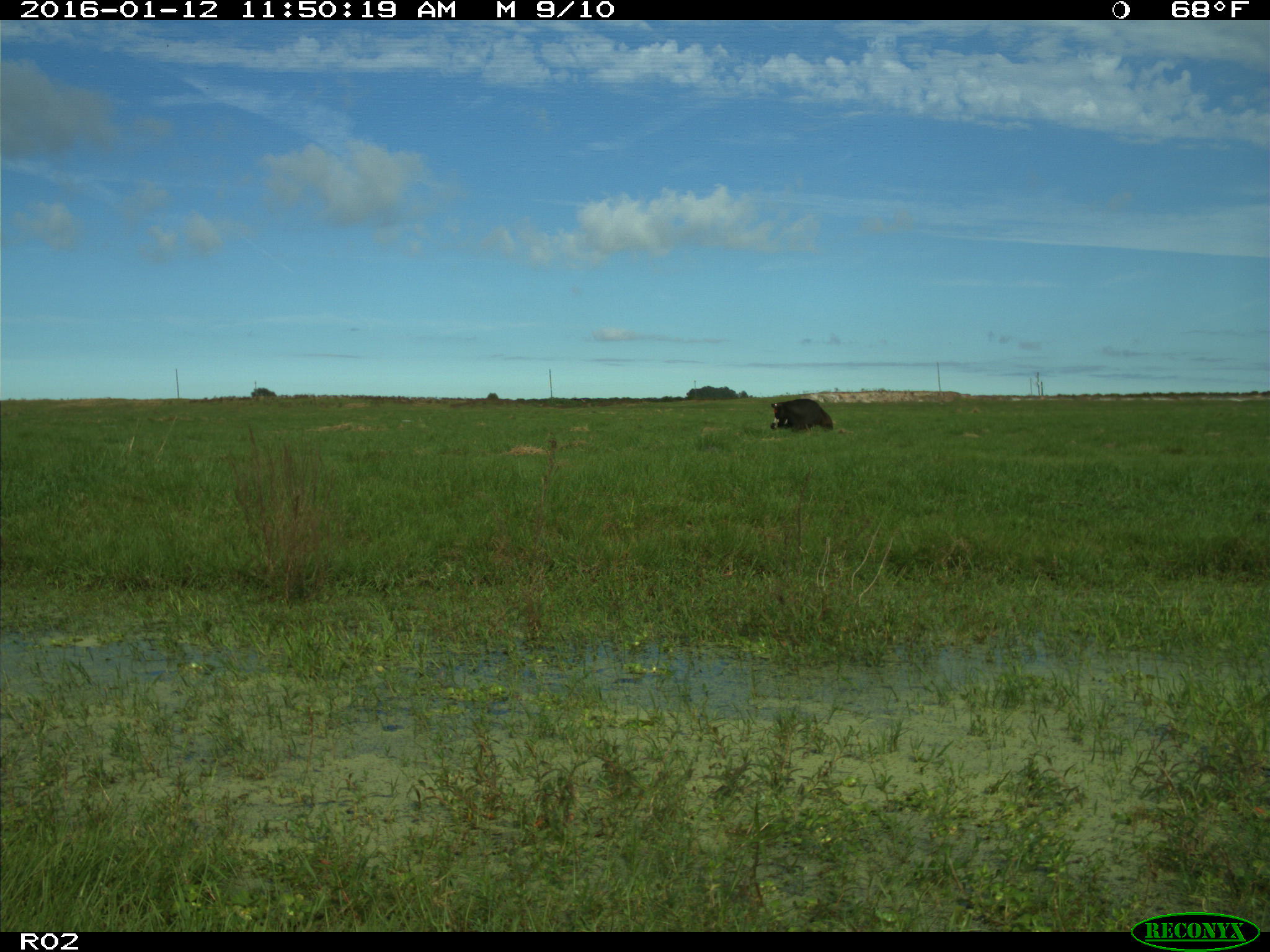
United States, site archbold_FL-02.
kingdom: Animalia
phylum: Chordata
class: Mammalia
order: Artiodactyla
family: Bovidae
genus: Bos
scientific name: Bos taurus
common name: domestic cow